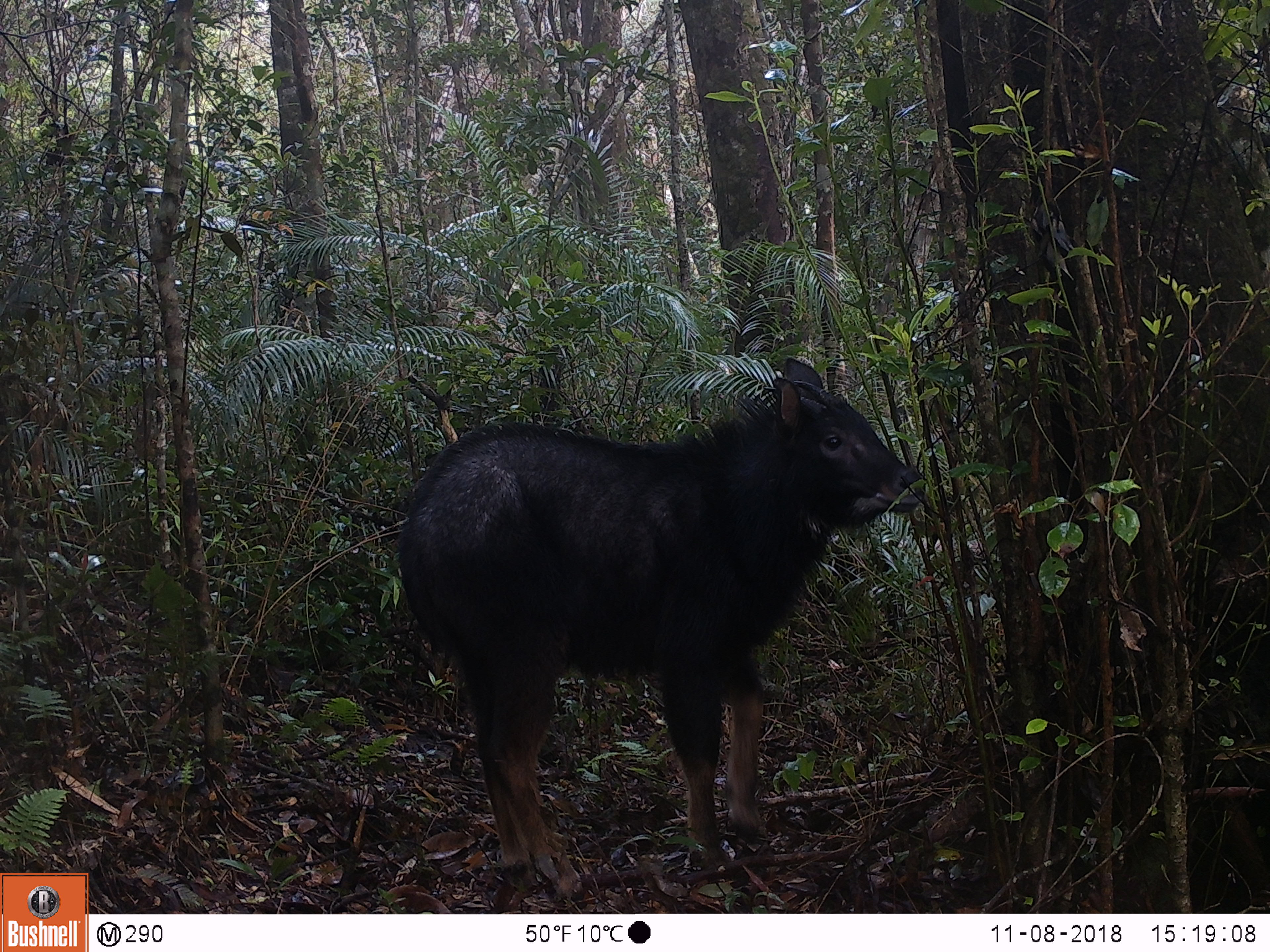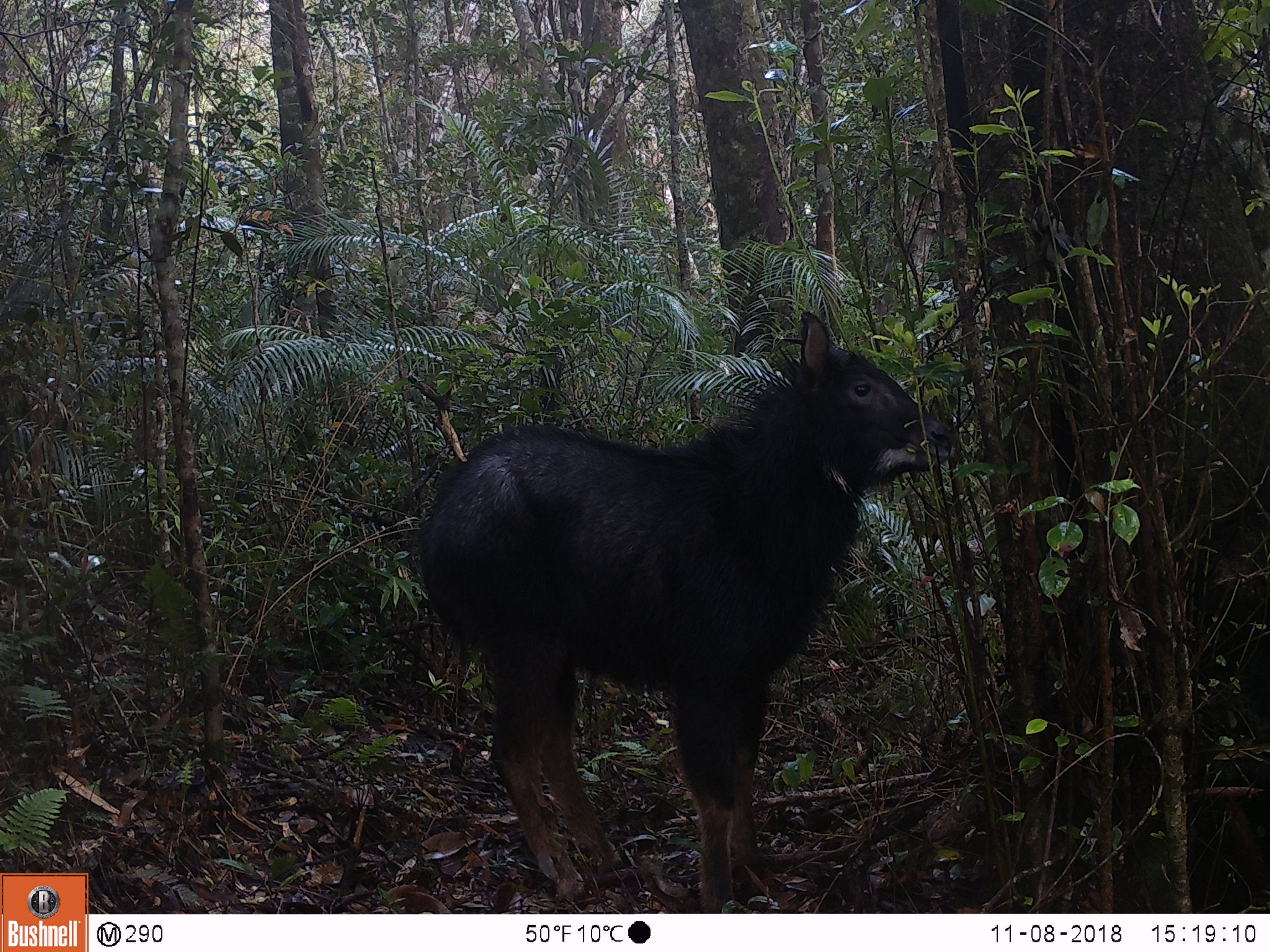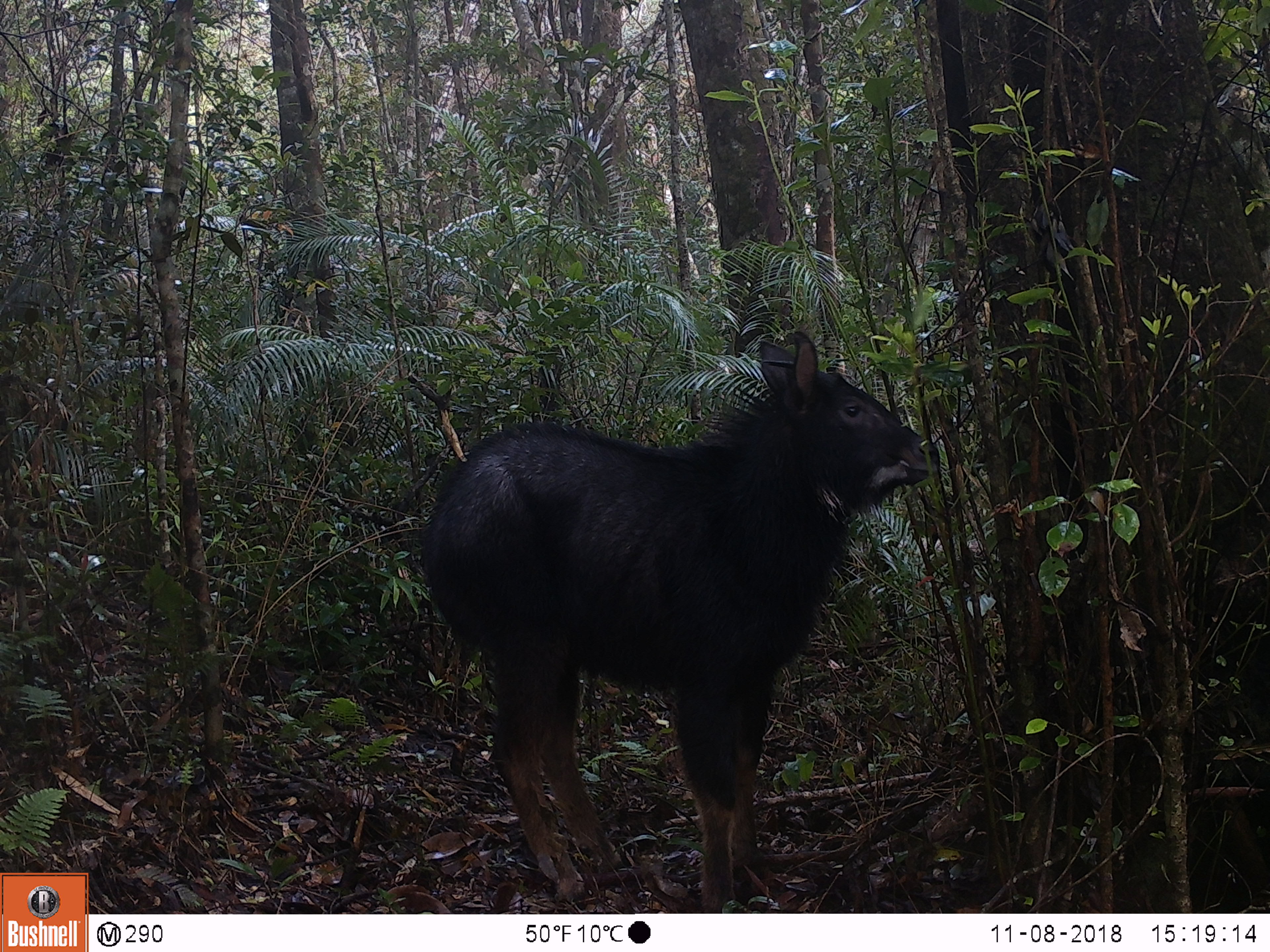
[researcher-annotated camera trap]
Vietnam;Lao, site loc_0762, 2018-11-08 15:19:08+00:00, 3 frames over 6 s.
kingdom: Animalia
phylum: Chordata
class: Mammalia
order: Artiodactyla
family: Bovidae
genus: Capricornis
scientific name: Capricornis sumatraensis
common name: chinese serow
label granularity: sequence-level